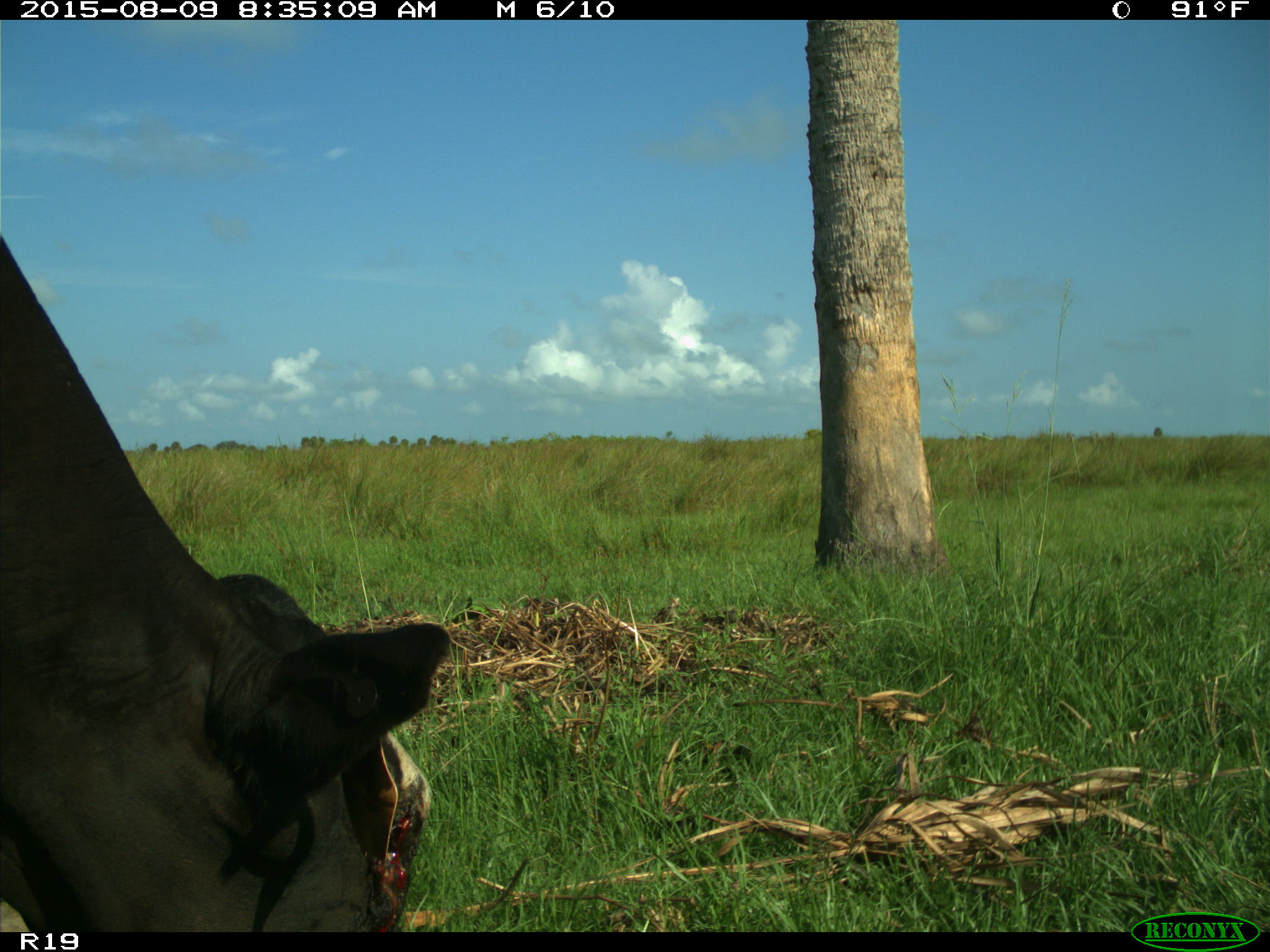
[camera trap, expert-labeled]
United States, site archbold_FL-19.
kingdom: Animalia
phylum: Chordata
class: Mammalia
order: Artiodactyla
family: Bovidae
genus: Bos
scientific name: Bos taurus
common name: domestic cow